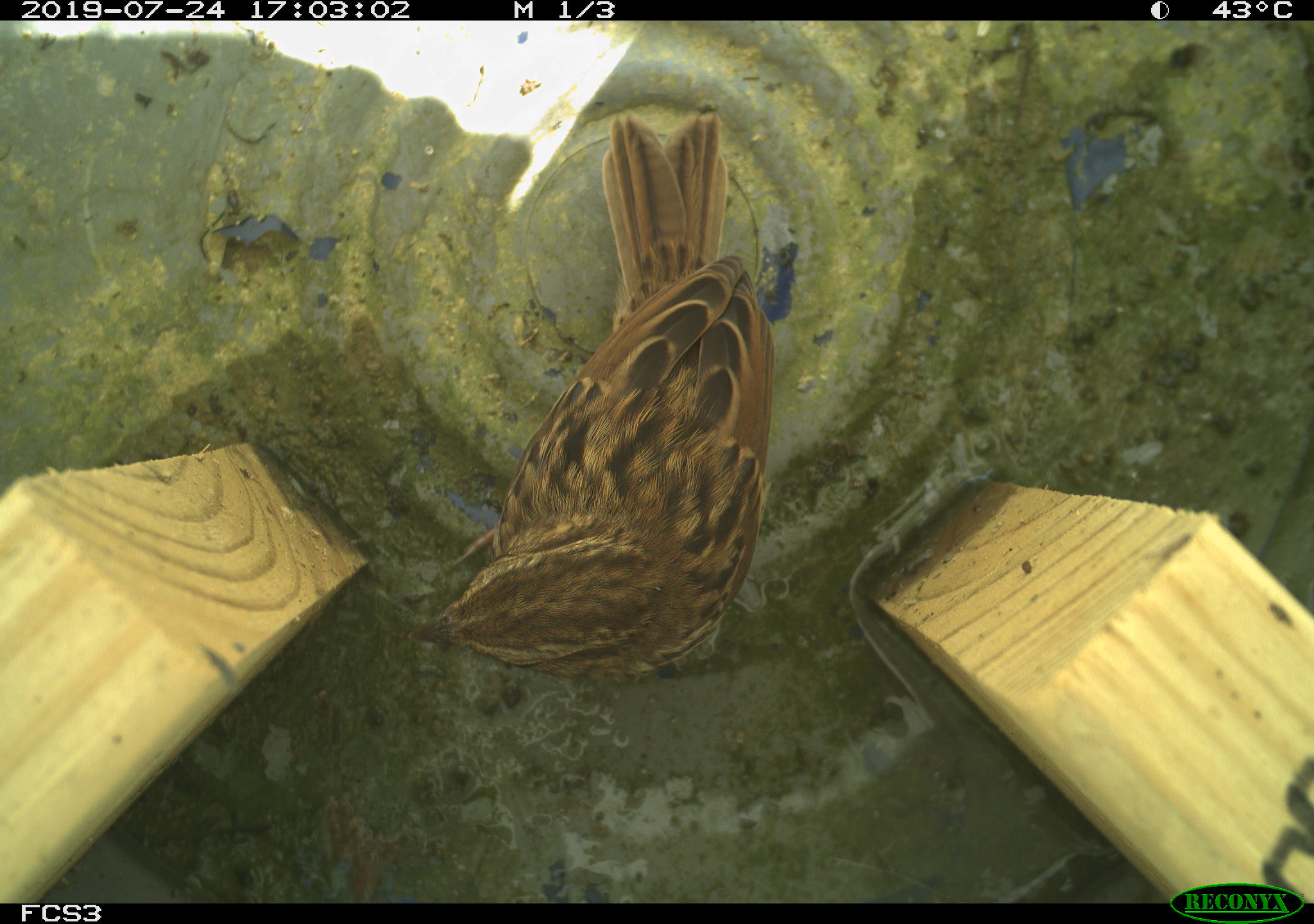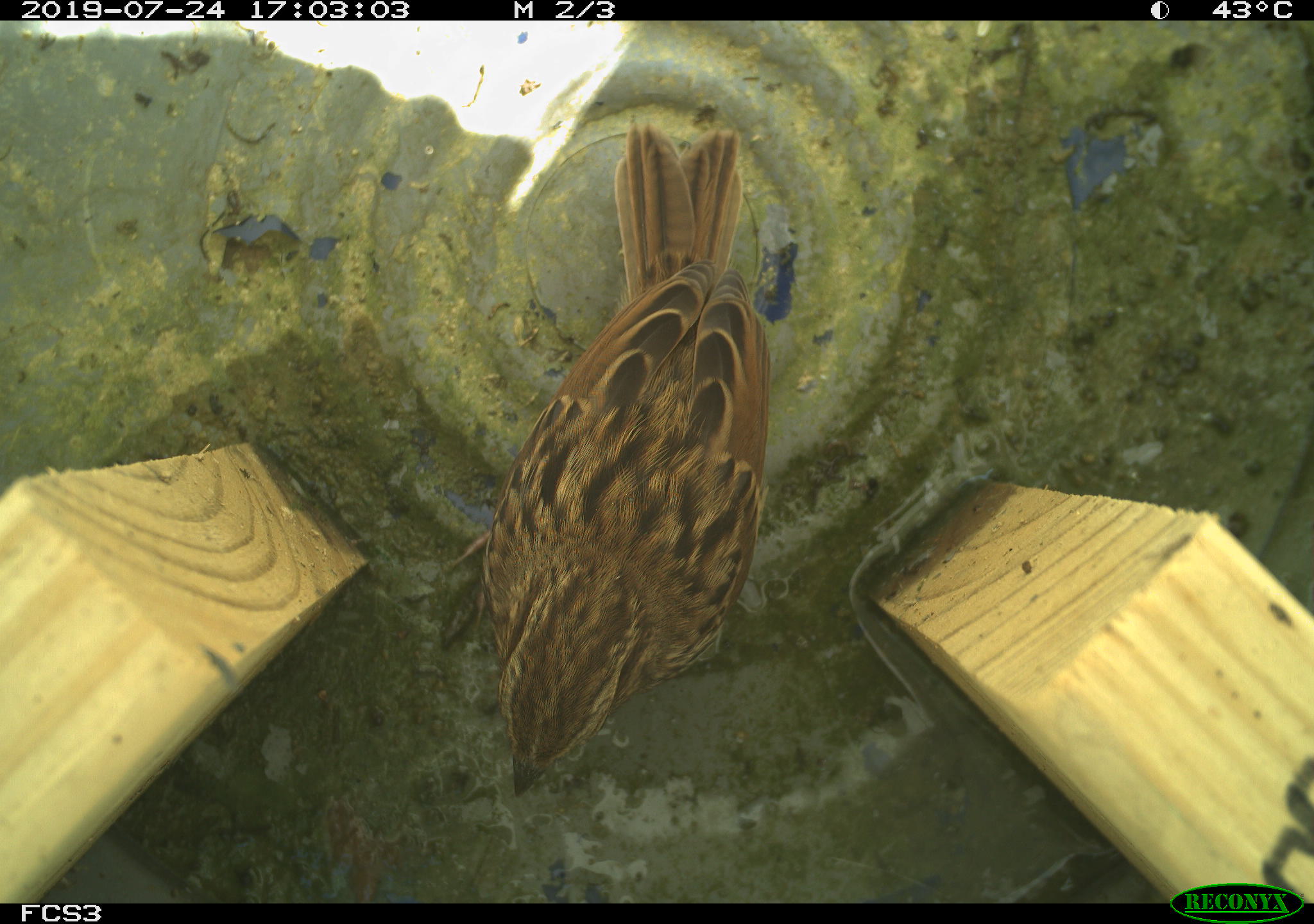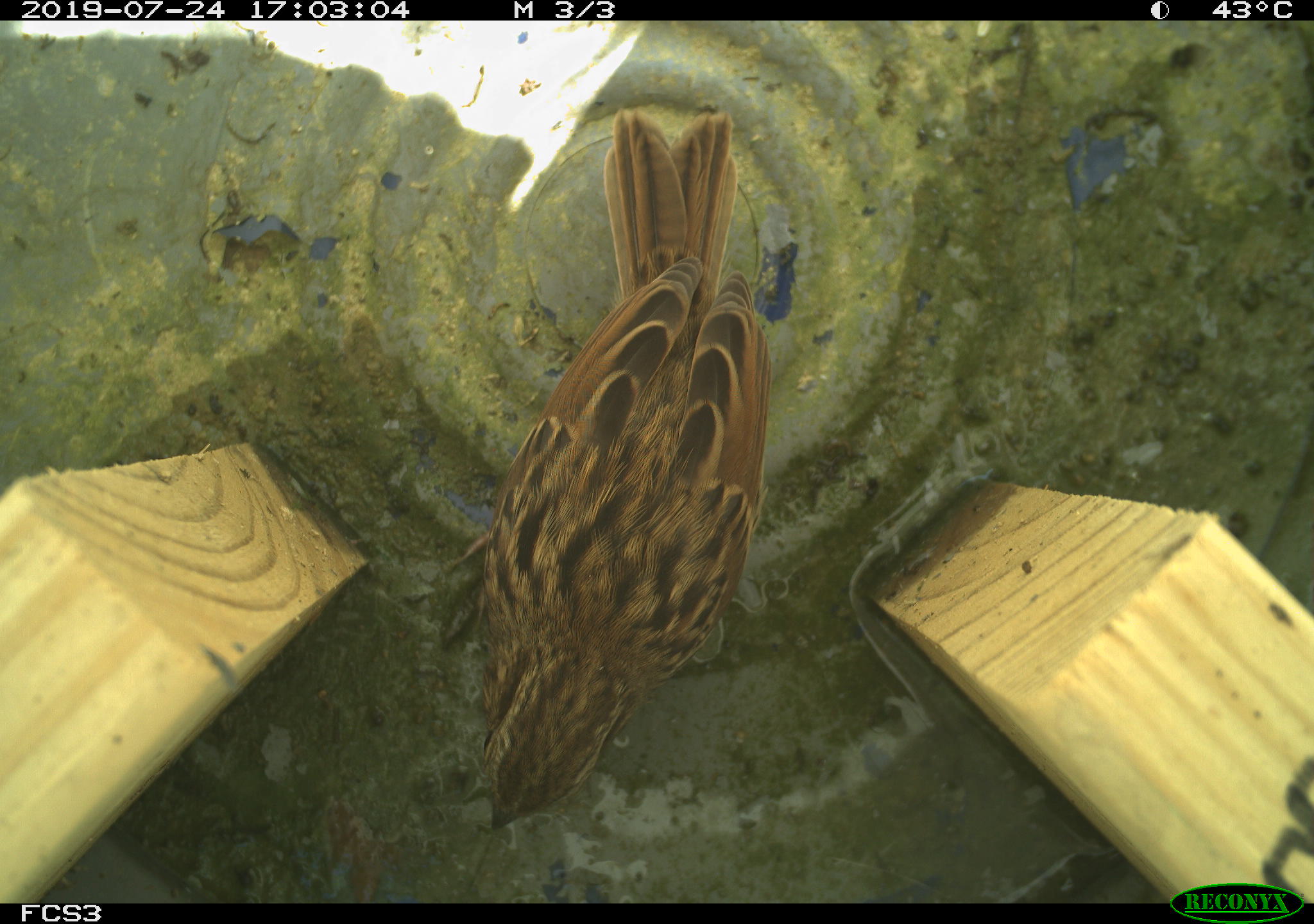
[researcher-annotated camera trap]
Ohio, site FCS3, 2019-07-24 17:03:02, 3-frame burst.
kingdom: Animalia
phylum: Chordata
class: Aves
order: Passeriformes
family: Passerellidae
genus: Melospiza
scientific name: Melospiza melodia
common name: song sparrow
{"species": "song sparrow (Melospiza melodia)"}